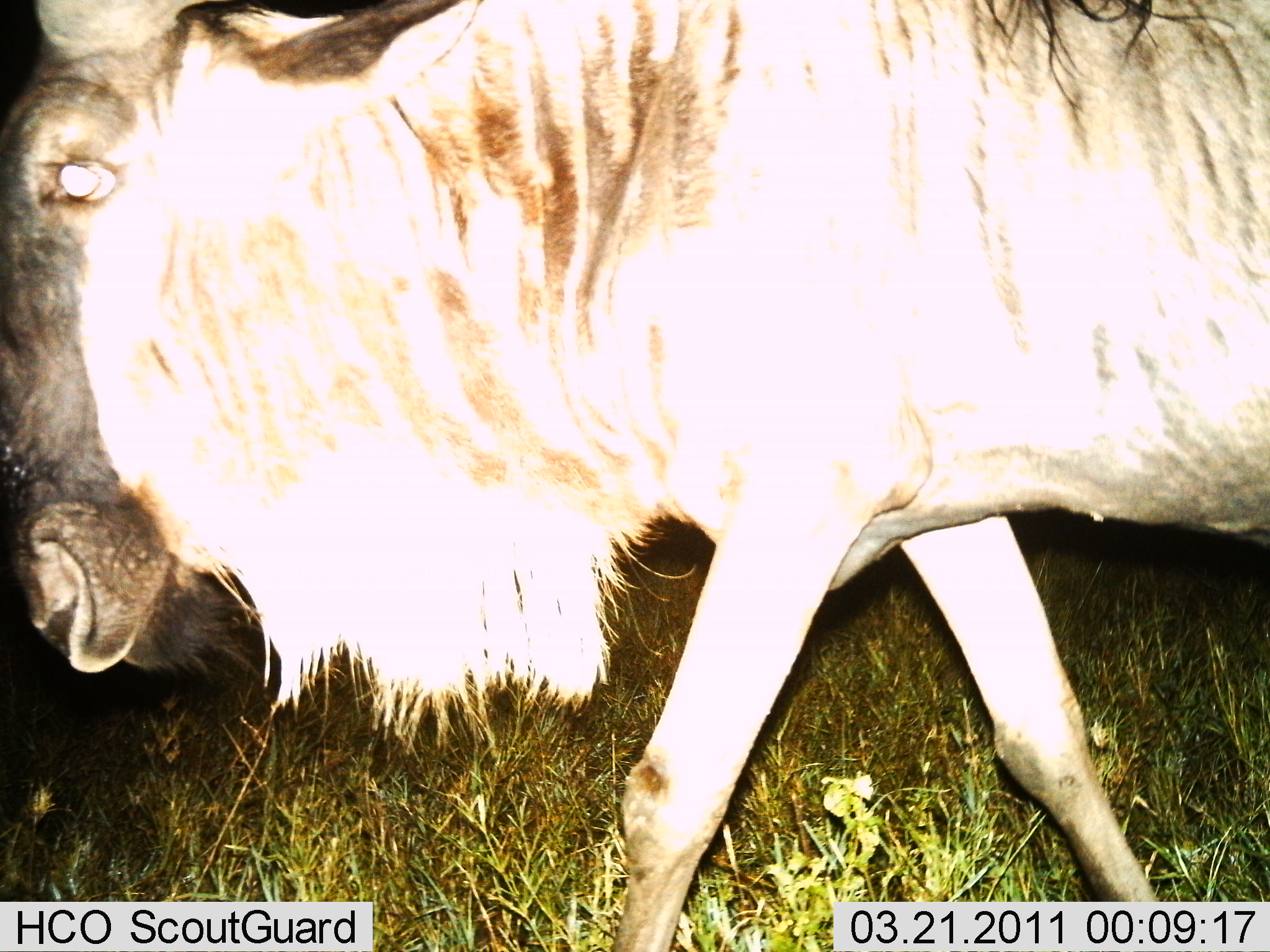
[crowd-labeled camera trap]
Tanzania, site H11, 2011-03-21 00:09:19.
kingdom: Animalia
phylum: Chordata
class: Mammalia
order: Artiodactyla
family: Bovidae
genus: Connochaetes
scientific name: Connochaetes taurinus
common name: blue wildebeest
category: wildebeest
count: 1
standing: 0%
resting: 0%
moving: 100%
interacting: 0%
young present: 0%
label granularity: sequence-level